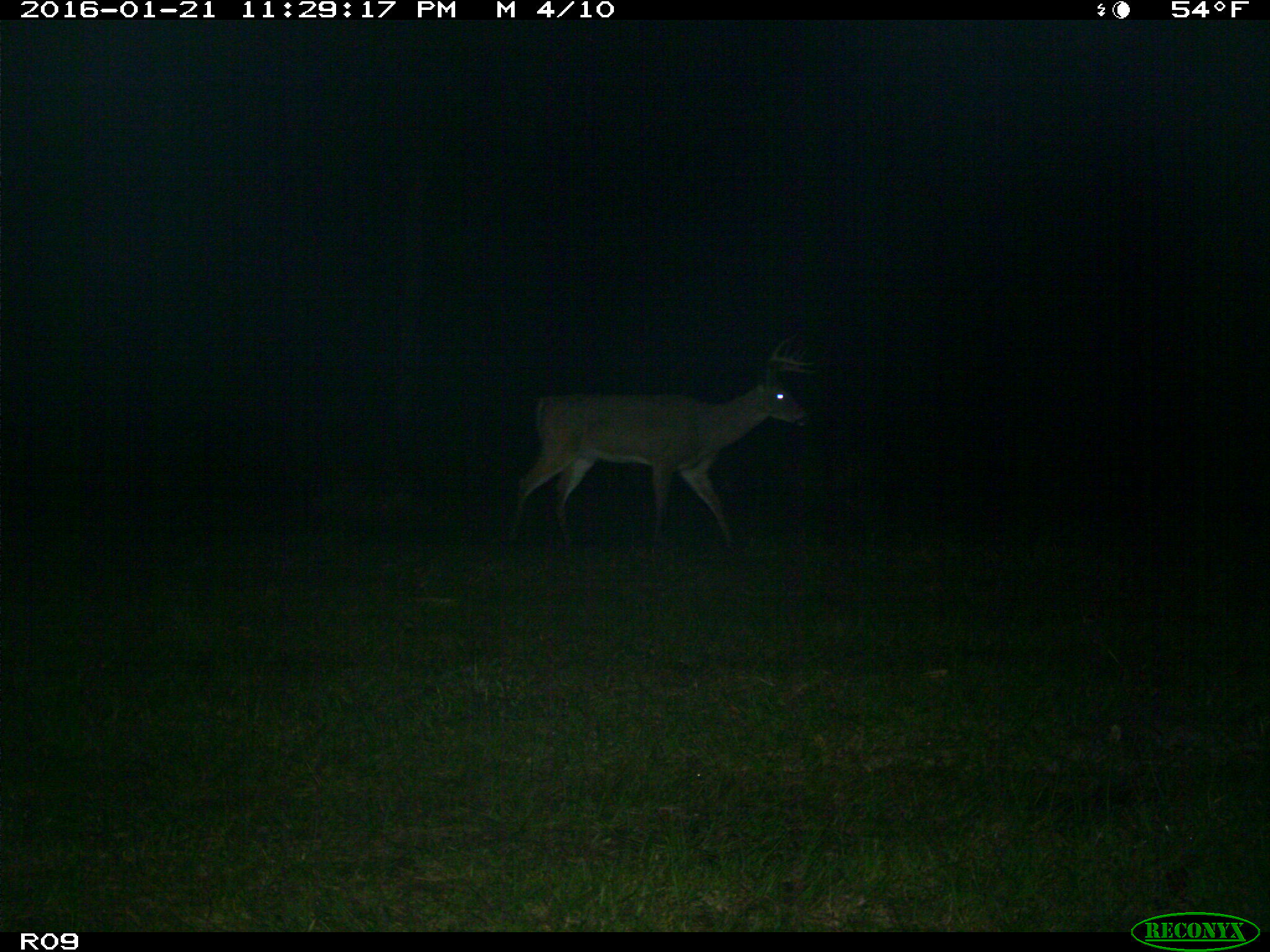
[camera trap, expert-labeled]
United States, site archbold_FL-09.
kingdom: Animalia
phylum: Chordata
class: Mammalia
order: Artiodactyla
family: Cervidae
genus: Odocoileus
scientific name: Odocoileus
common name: deer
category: unidentified deer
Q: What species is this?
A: Unidentified deer (deer) (Odocoileus).